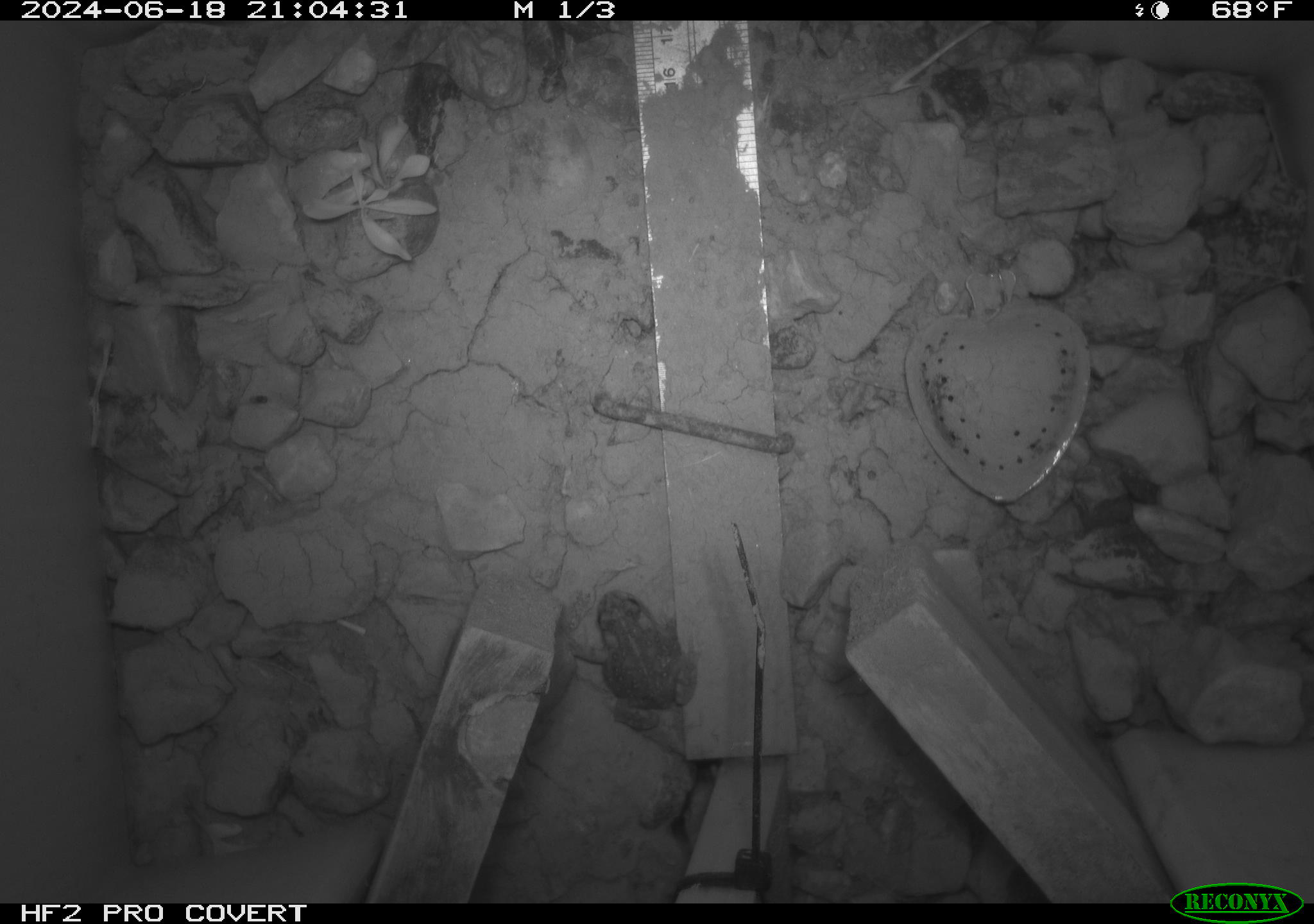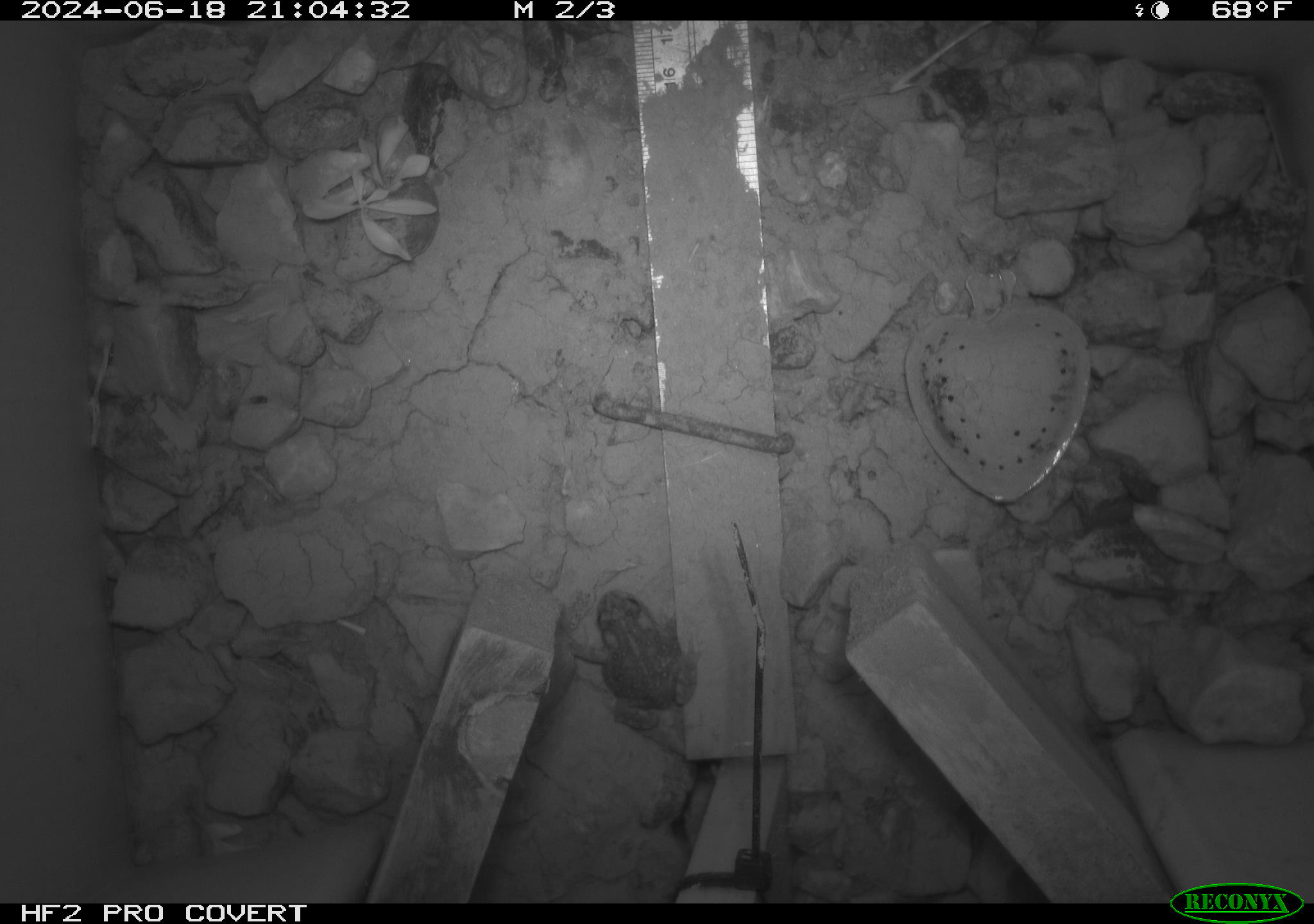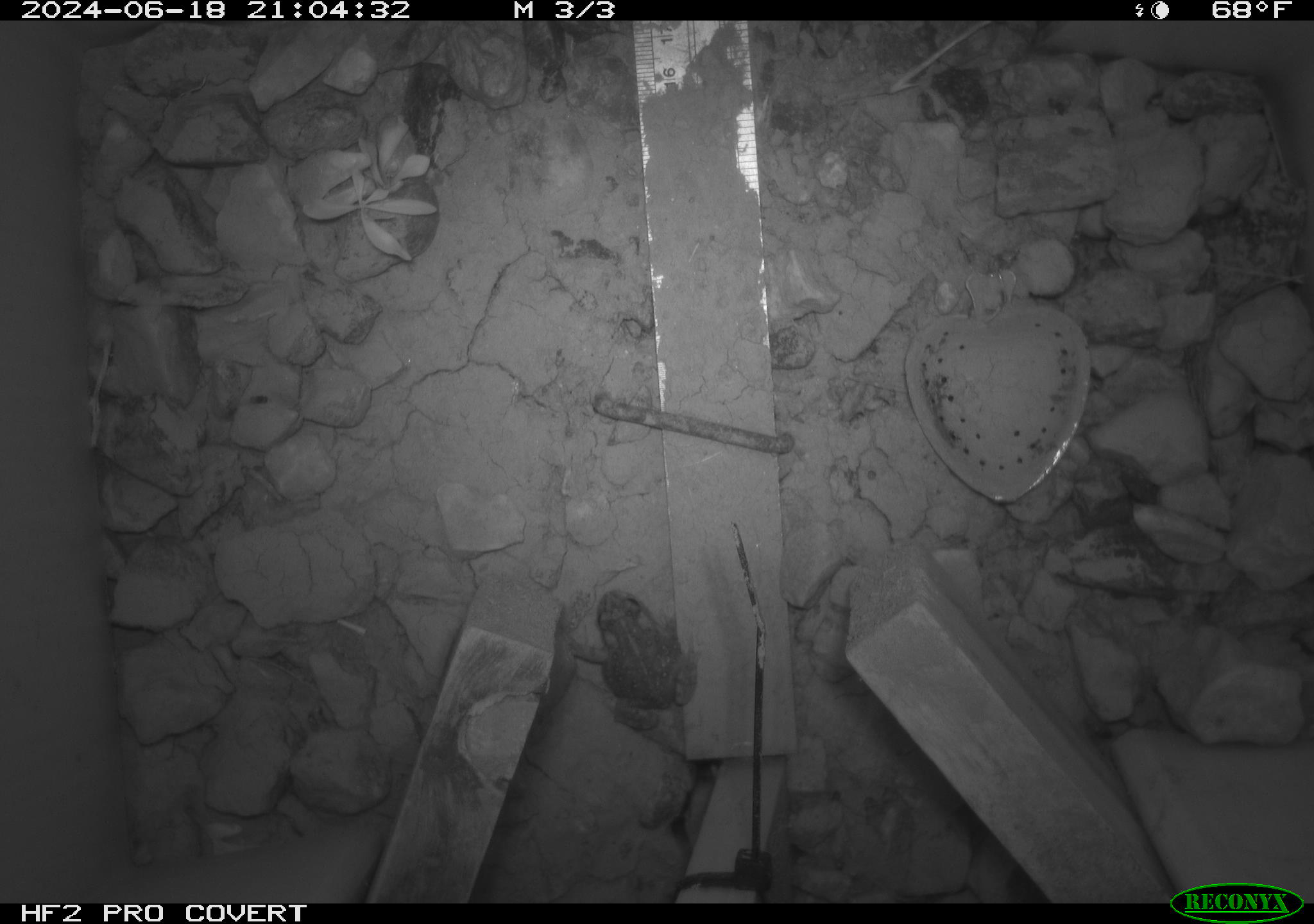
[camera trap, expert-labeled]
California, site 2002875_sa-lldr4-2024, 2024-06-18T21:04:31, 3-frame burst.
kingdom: Animalia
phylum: Chordata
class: Amphibia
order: Anura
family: Bufonidae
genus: Anaxyrus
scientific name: Anaxyrus boreas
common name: western toad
Western toad (Anaxyrus boreas).